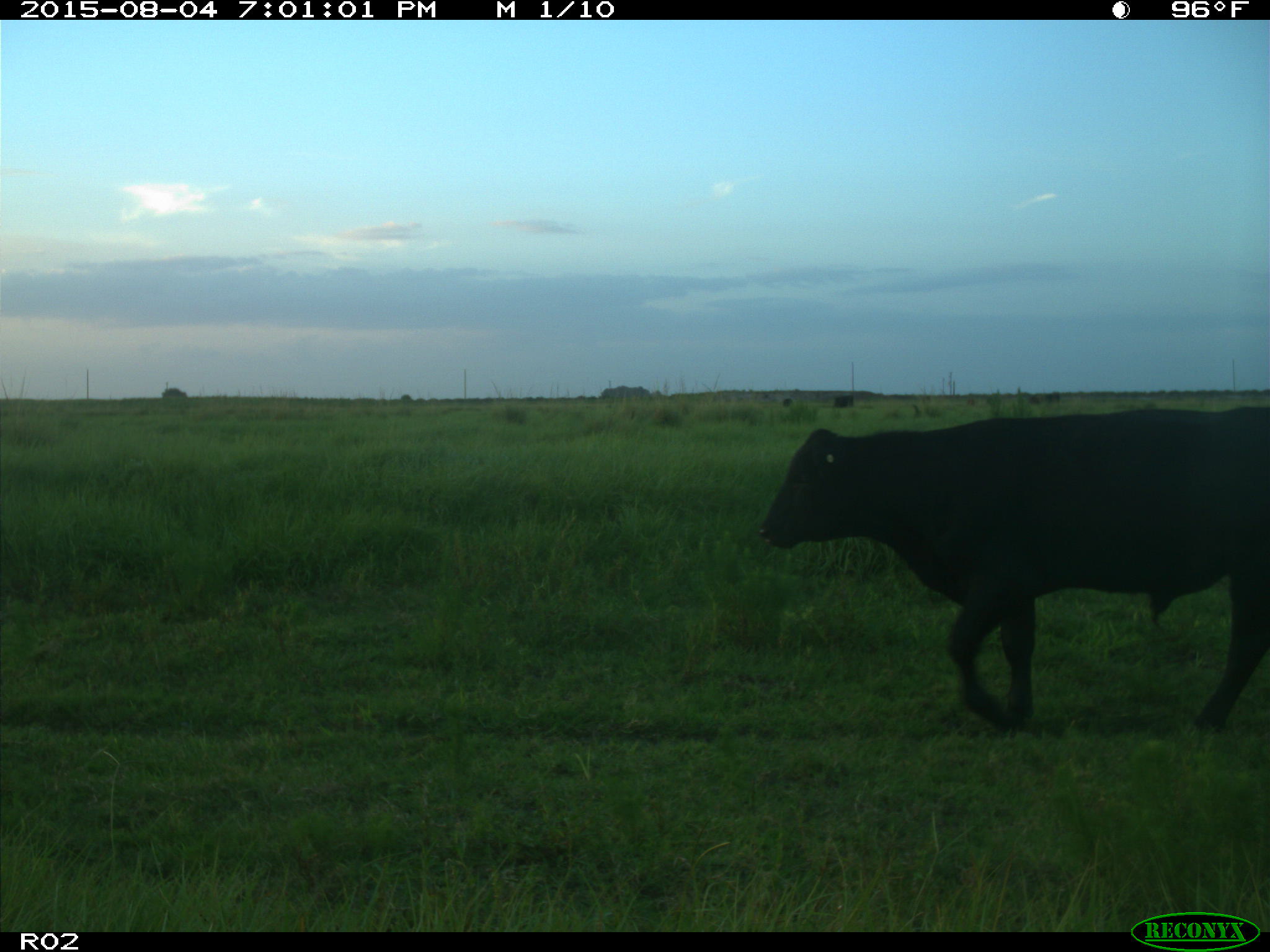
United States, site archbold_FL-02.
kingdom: Animalia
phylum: Chordata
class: Mammalia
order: Artiodactyla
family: Bovidae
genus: Bos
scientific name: Bos taurus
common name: domestic cow